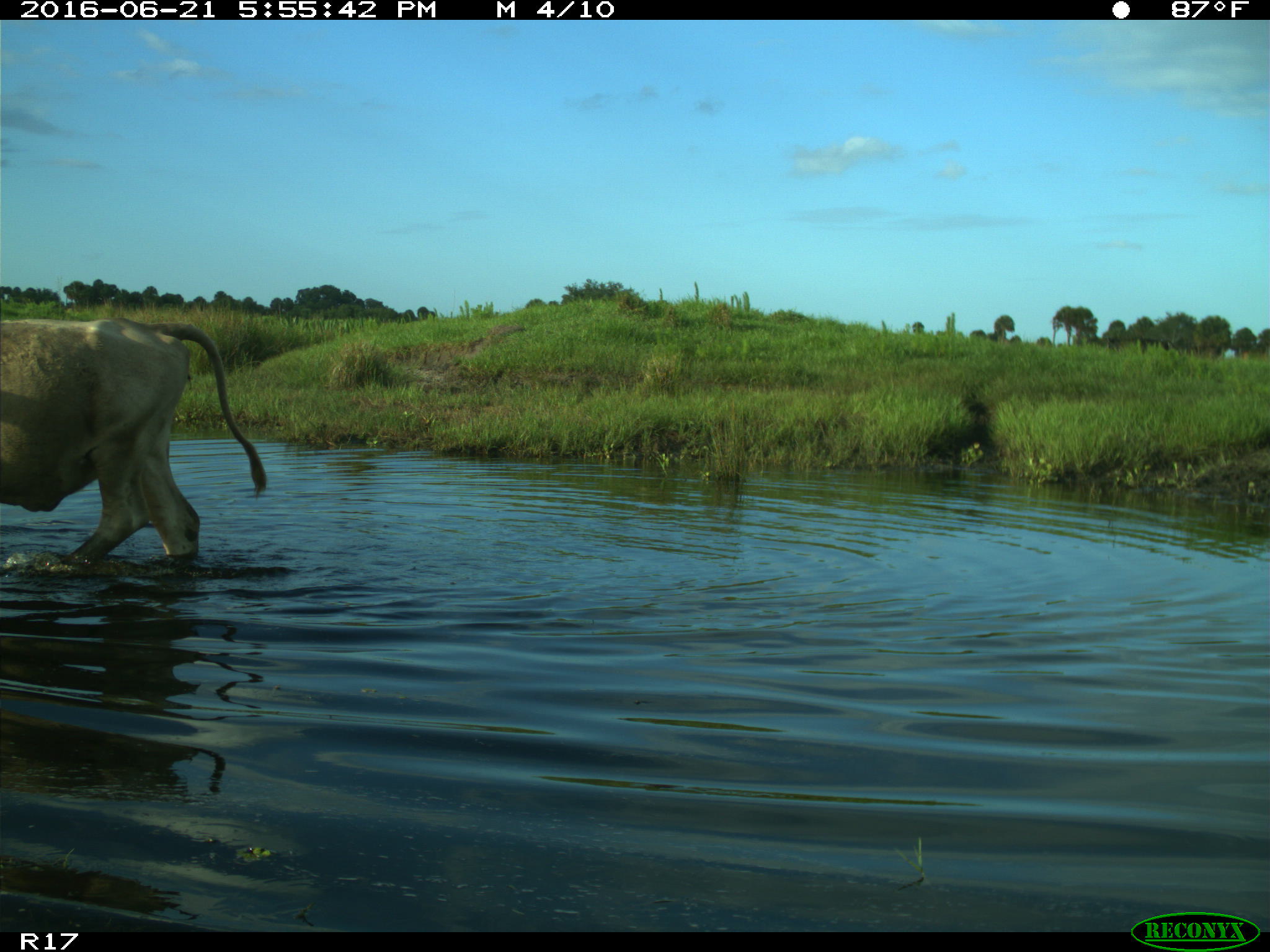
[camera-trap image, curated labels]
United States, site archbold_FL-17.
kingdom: Animalia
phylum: Chordata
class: Mammalia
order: Artiodactyla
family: Bovidae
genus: Bos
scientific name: Bos taurus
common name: domestic cow